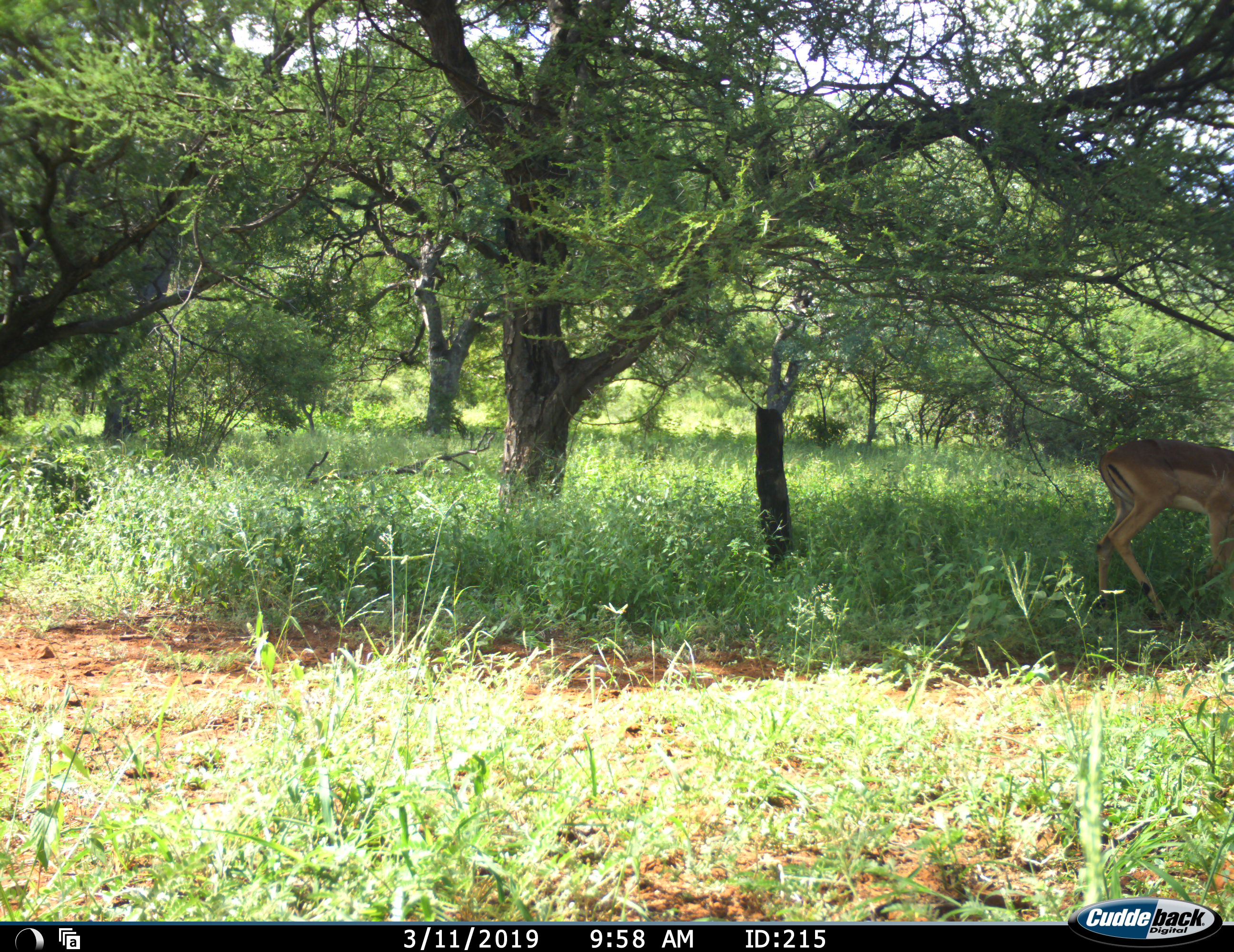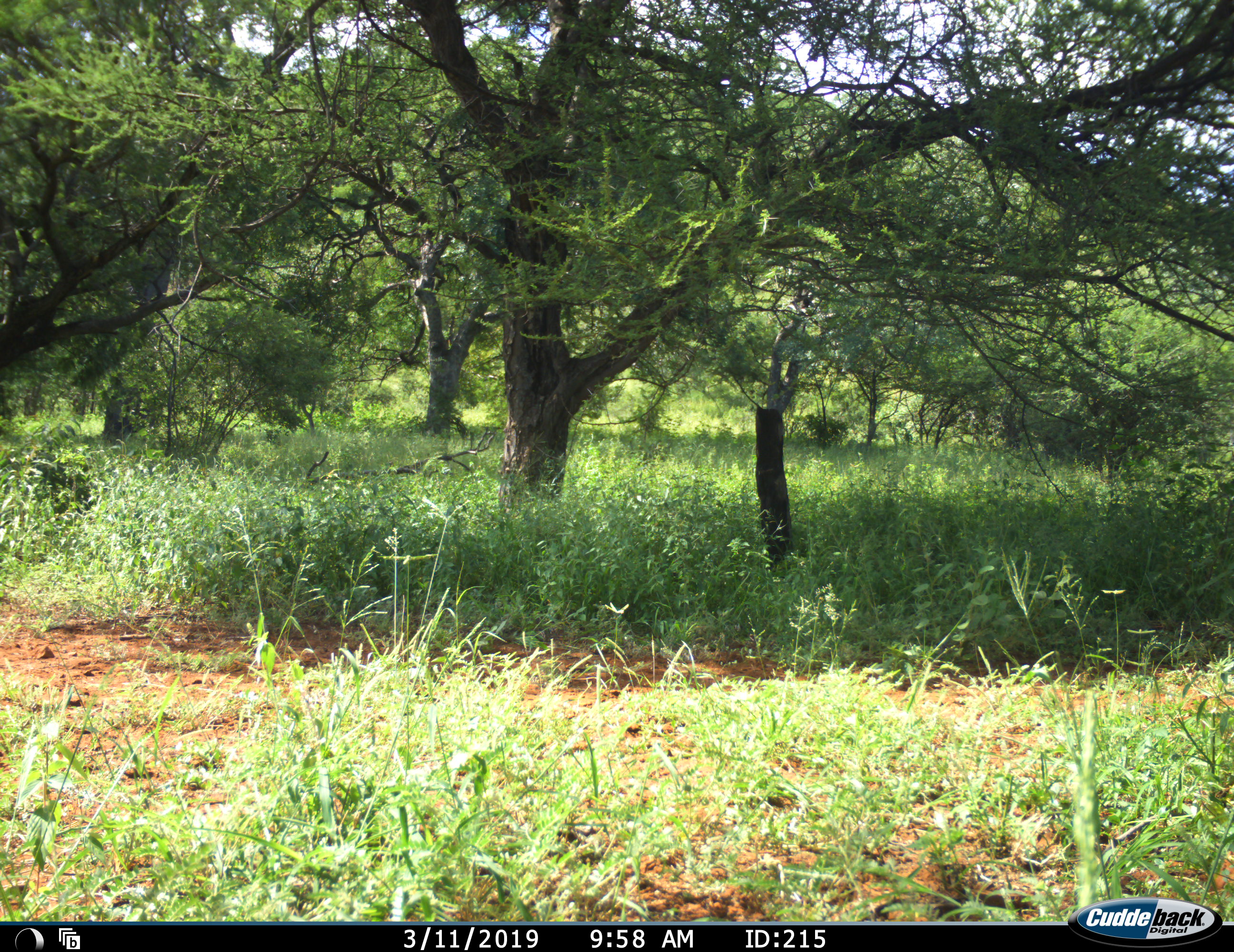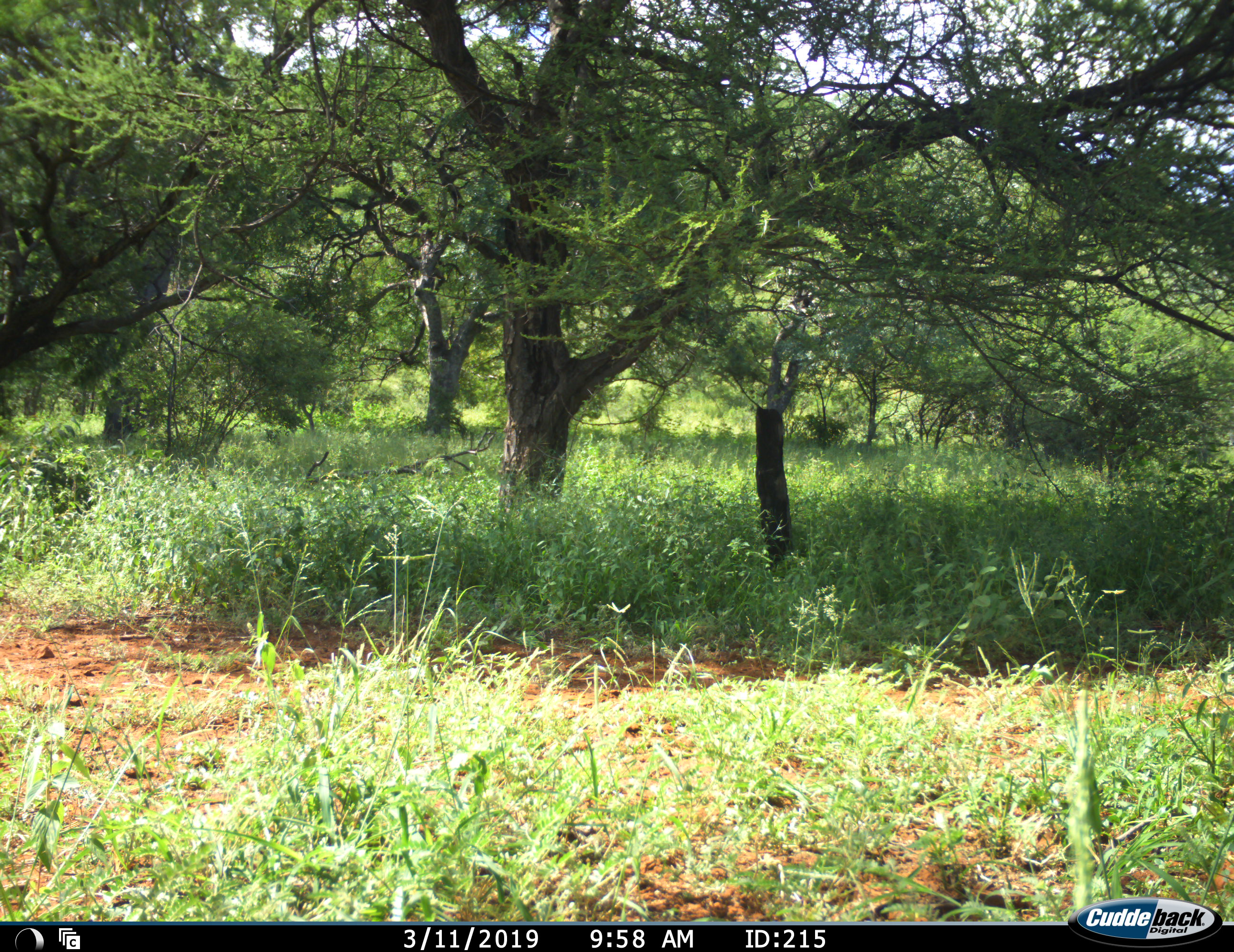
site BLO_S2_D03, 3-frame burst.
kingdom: Animalia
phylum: Chordata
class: Mammalia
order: Artiodactyla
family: Bovidae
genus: Aepyceros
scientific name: Aepyceros melampus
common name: impala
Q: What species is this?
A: Impala (Aepyceros melampus).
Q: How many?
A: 1.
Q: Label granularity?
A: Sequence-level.